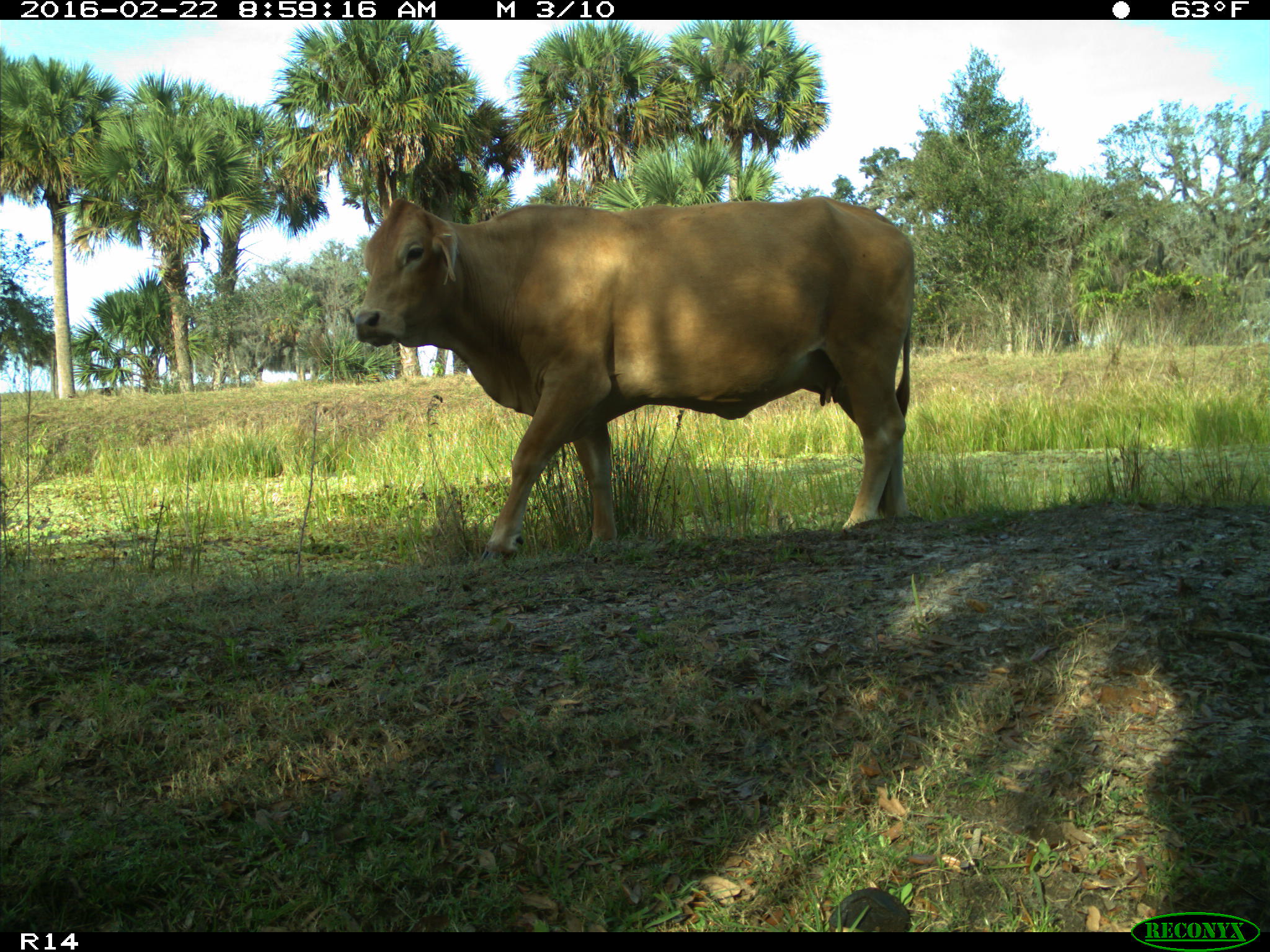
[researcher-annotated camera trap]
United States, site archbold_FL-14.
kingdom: Animalia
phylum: Chordata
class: Mammalia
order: Artiodactyla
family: Bovidae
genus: Bos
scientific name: Bos taurus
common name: domestic cow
Bos taurus (domestic cow).